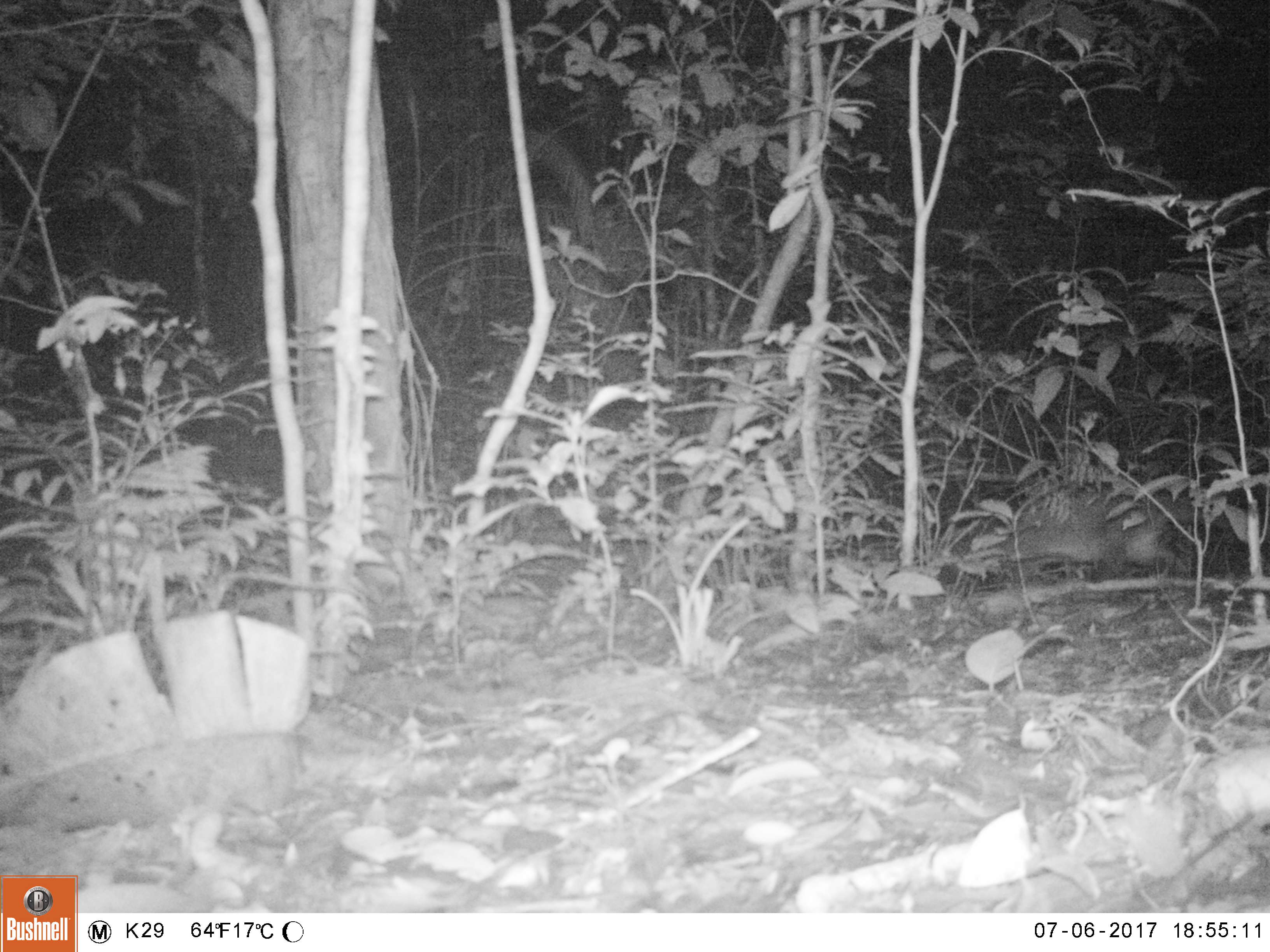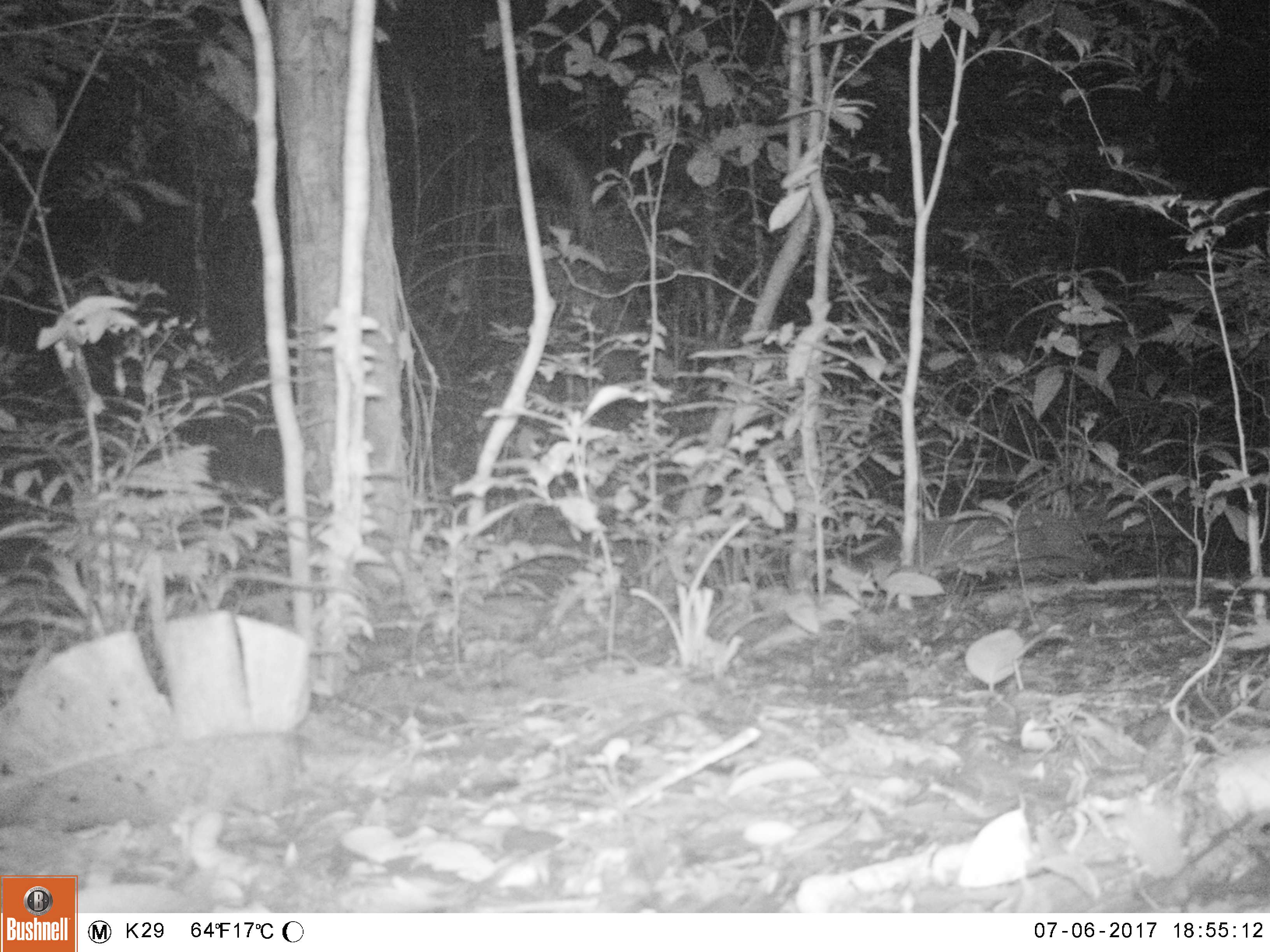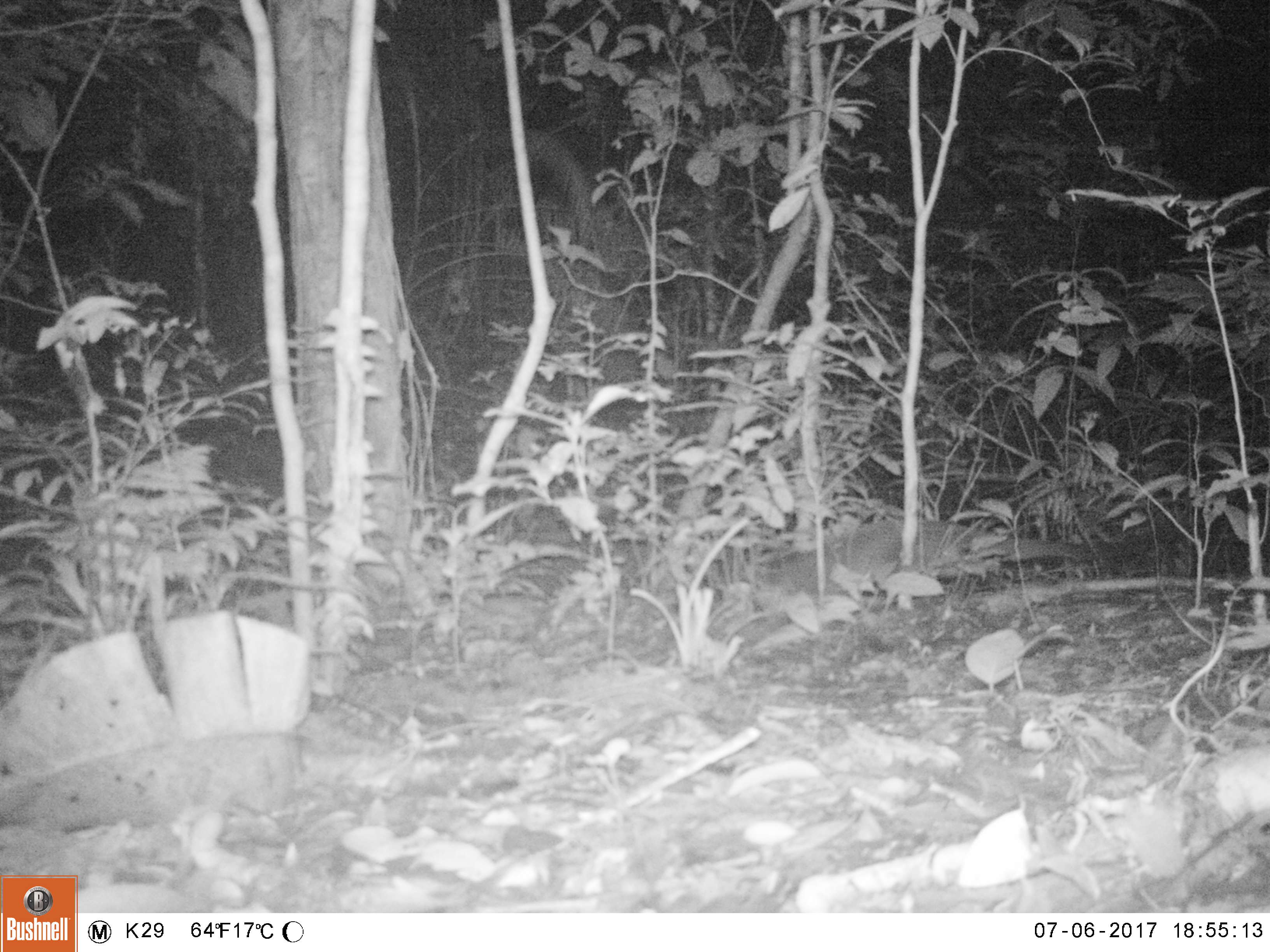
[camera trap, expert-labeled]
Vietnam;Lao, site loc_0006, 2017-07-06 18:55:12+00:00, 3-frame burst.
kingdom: Animalia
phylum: Chordata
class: Mammalia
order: Carnivora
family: Viverridae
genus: Paguma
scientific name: Paguma larvata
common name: masked palm civet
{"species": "masked palm civet (Paguma larvata)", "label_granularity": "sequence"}